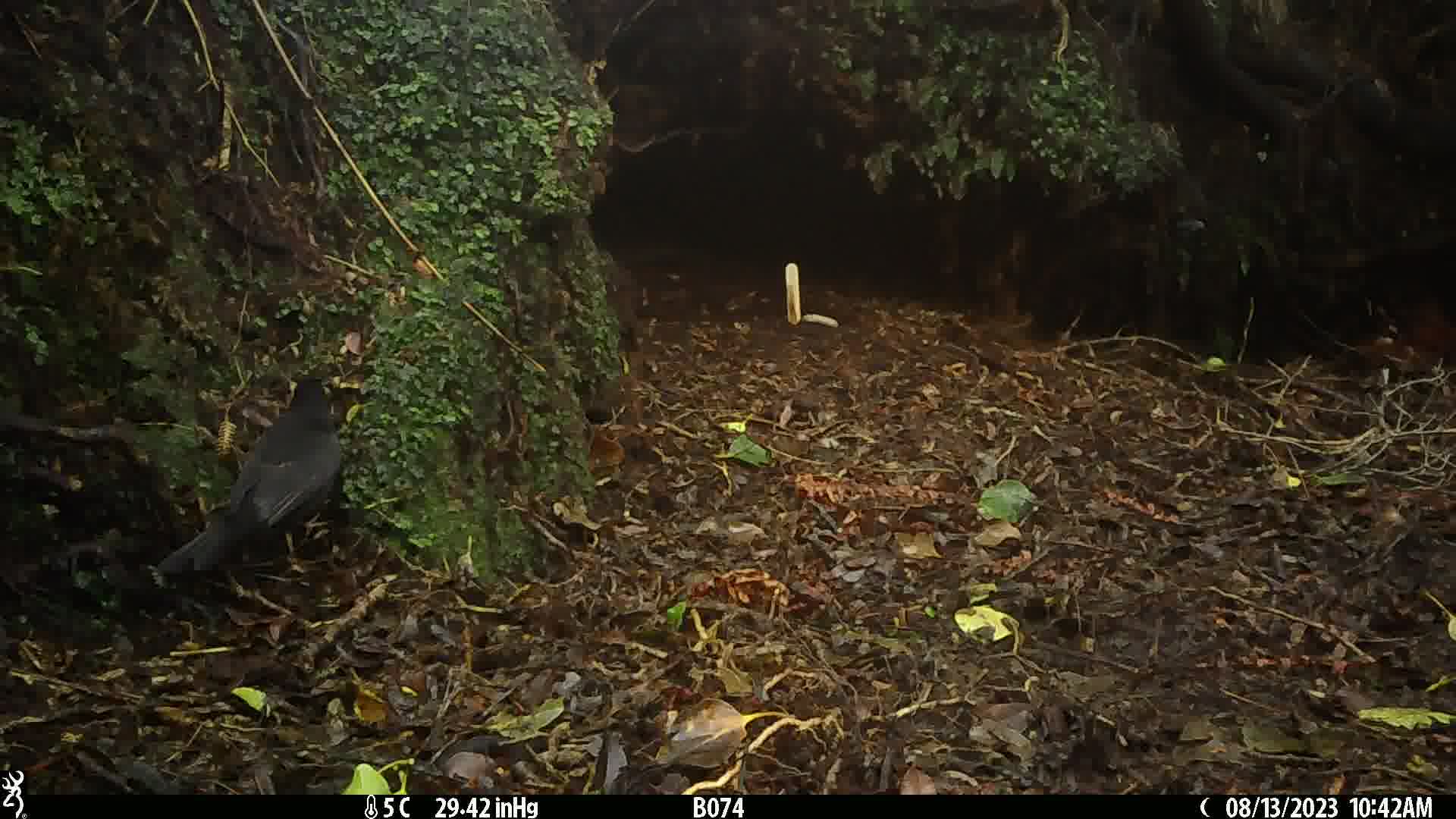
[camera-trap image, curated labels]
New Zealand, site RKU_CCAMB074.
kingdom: Animalia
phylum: Chordata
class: Aves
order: Passeriformes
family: Turdidae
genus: Turdus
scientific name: Turdus merula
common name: eurasian blackbird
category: blackbird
Blackbird (eurasian blackbird) (Turdus merula).